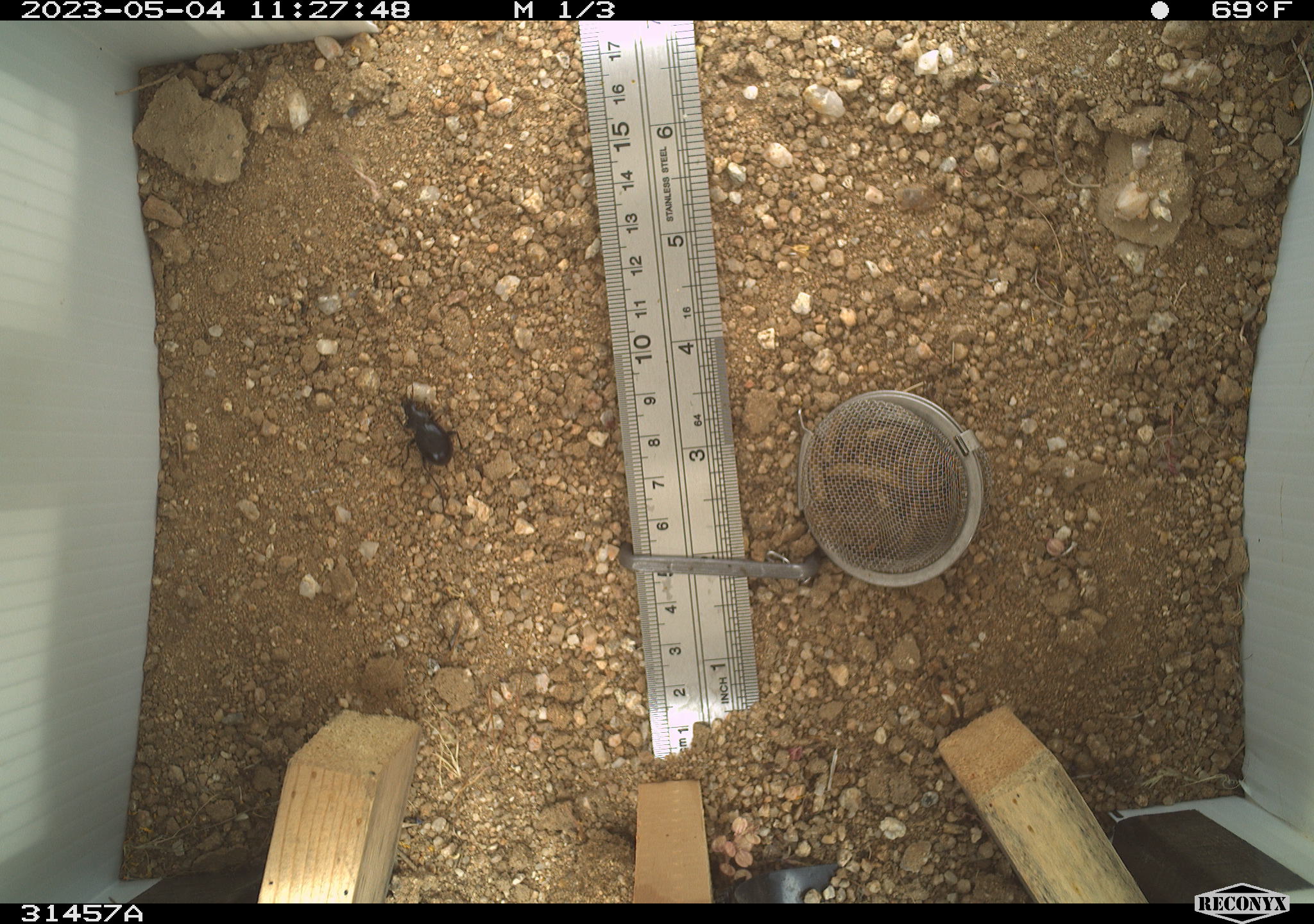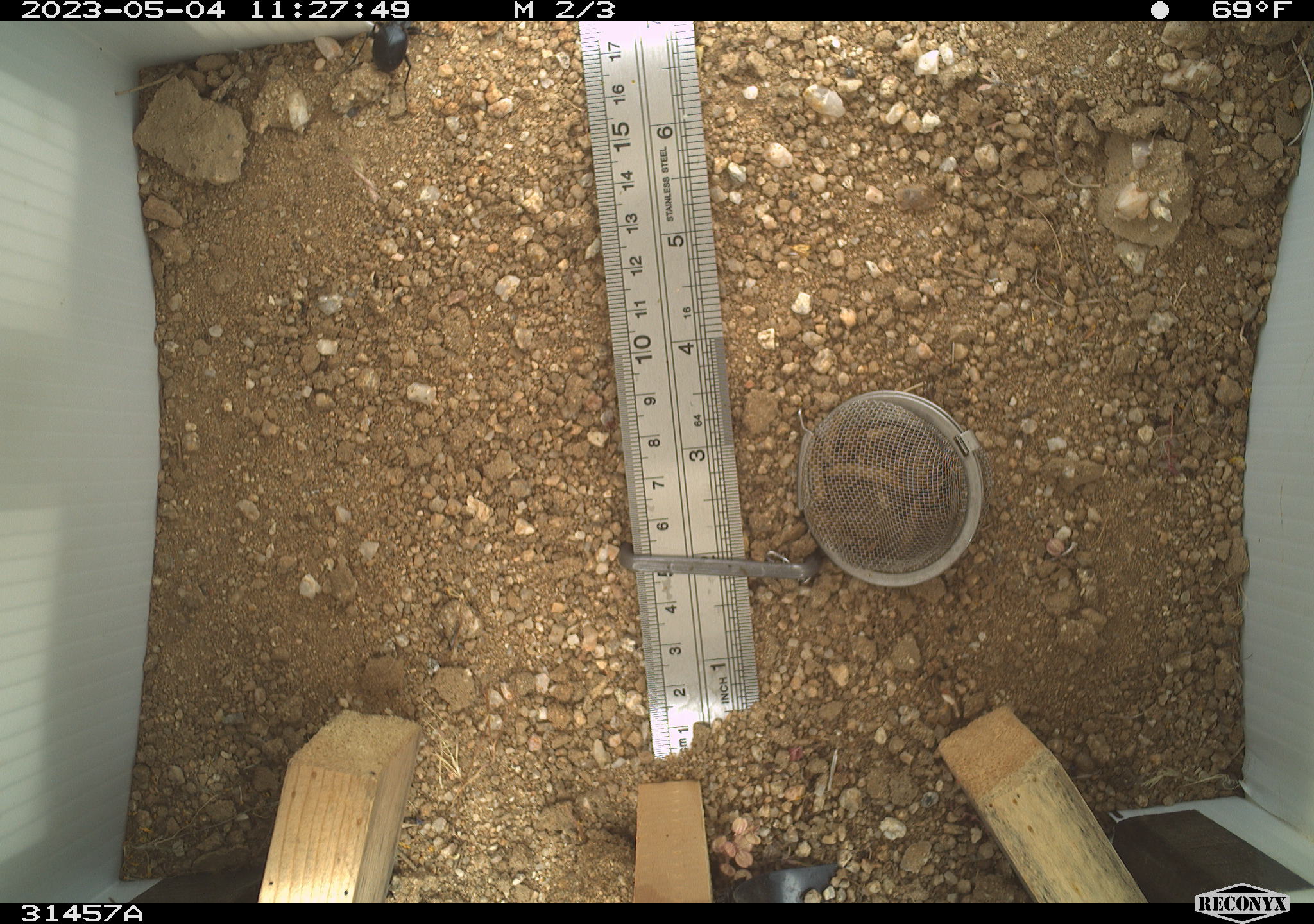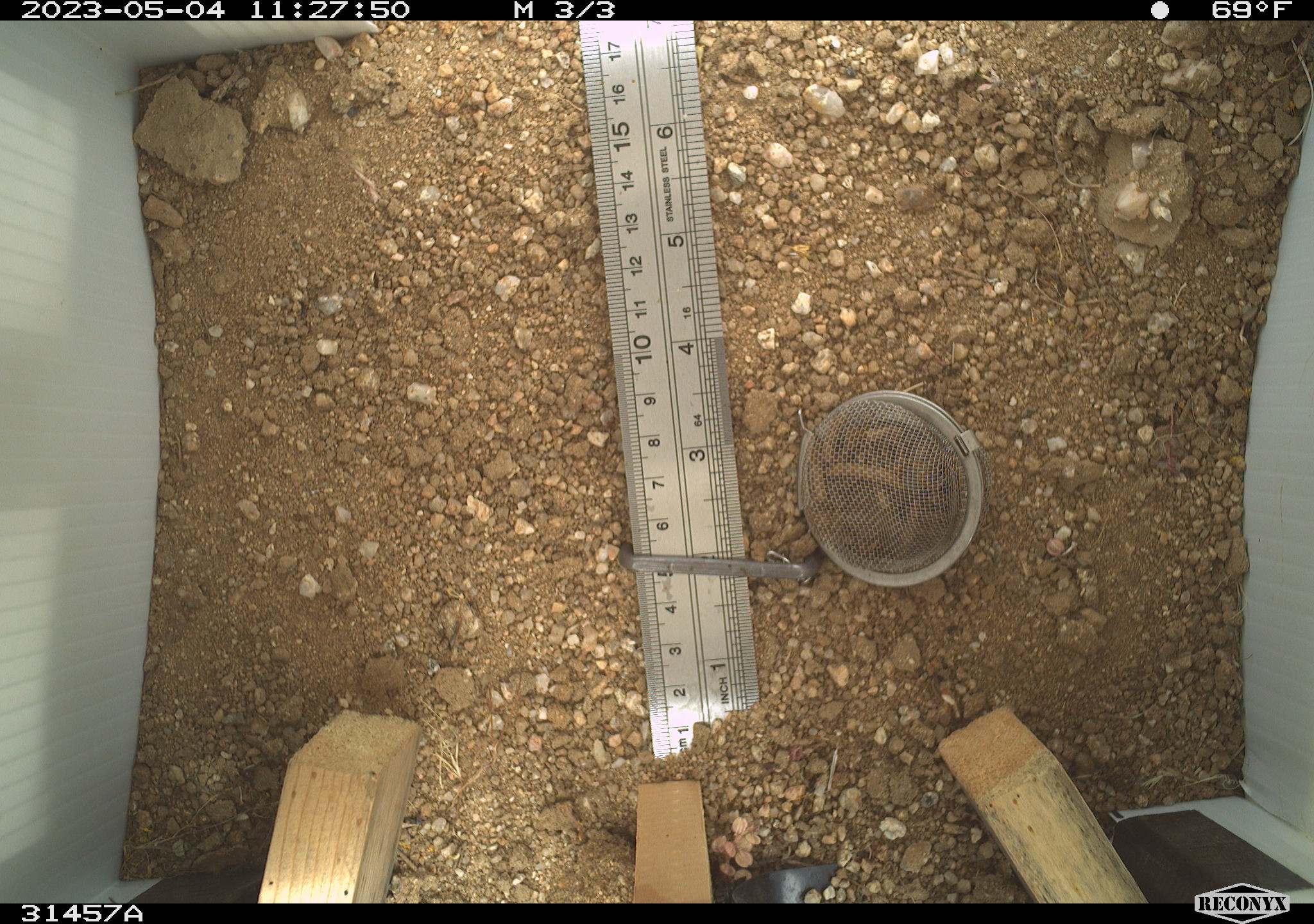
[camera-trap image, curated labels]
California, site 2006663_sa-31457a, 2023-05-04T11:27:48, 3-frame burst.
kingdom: Animalia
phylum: Arthropoda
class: Insecta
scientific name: Insecta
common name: insect